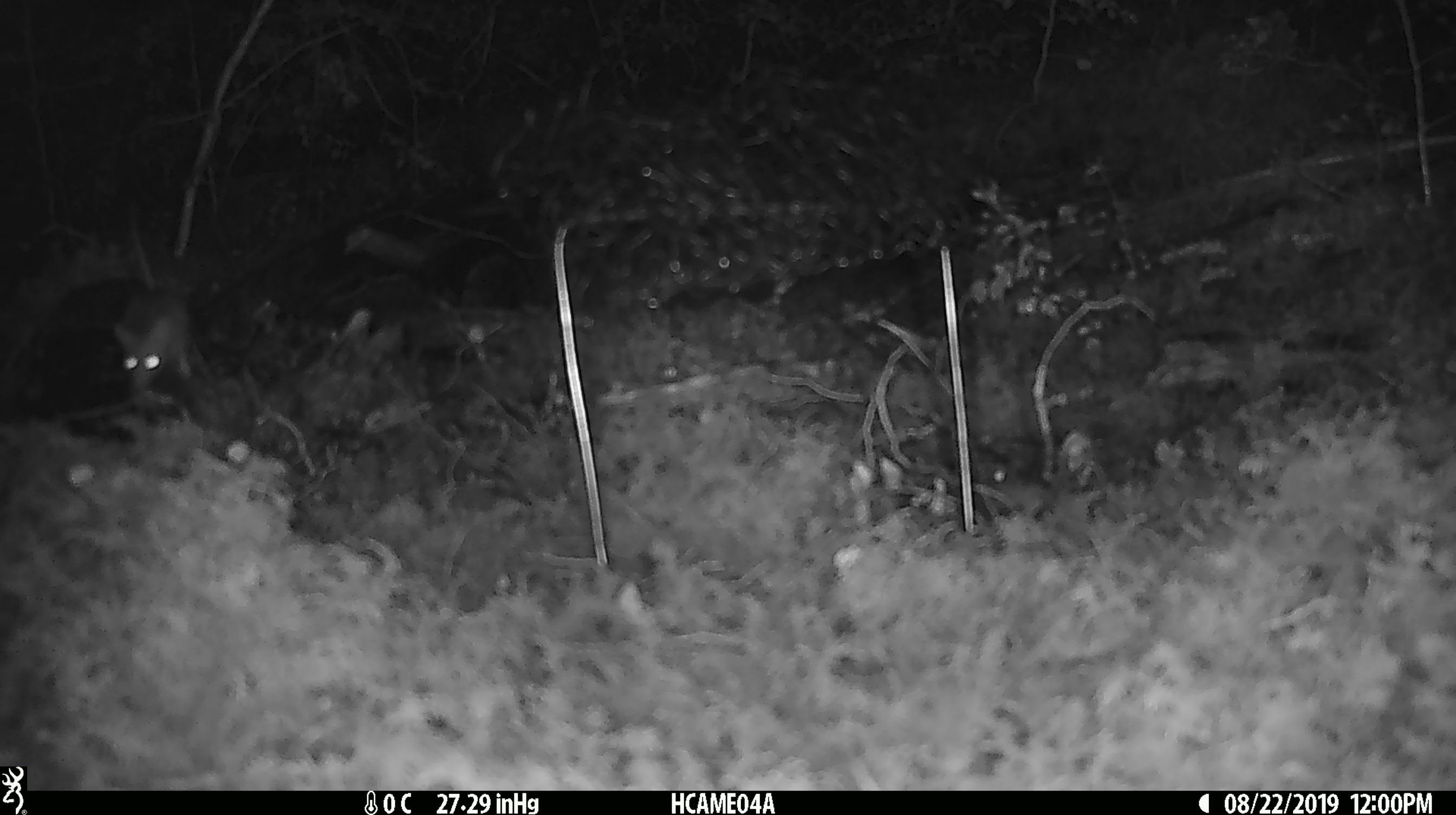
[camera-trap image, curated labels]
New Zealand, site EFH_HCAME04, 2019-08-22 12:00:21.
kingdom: Animalia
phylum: Chordata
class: Mammalia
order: Rodentia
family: Muridae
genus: Mus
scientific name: Mus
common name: mouse